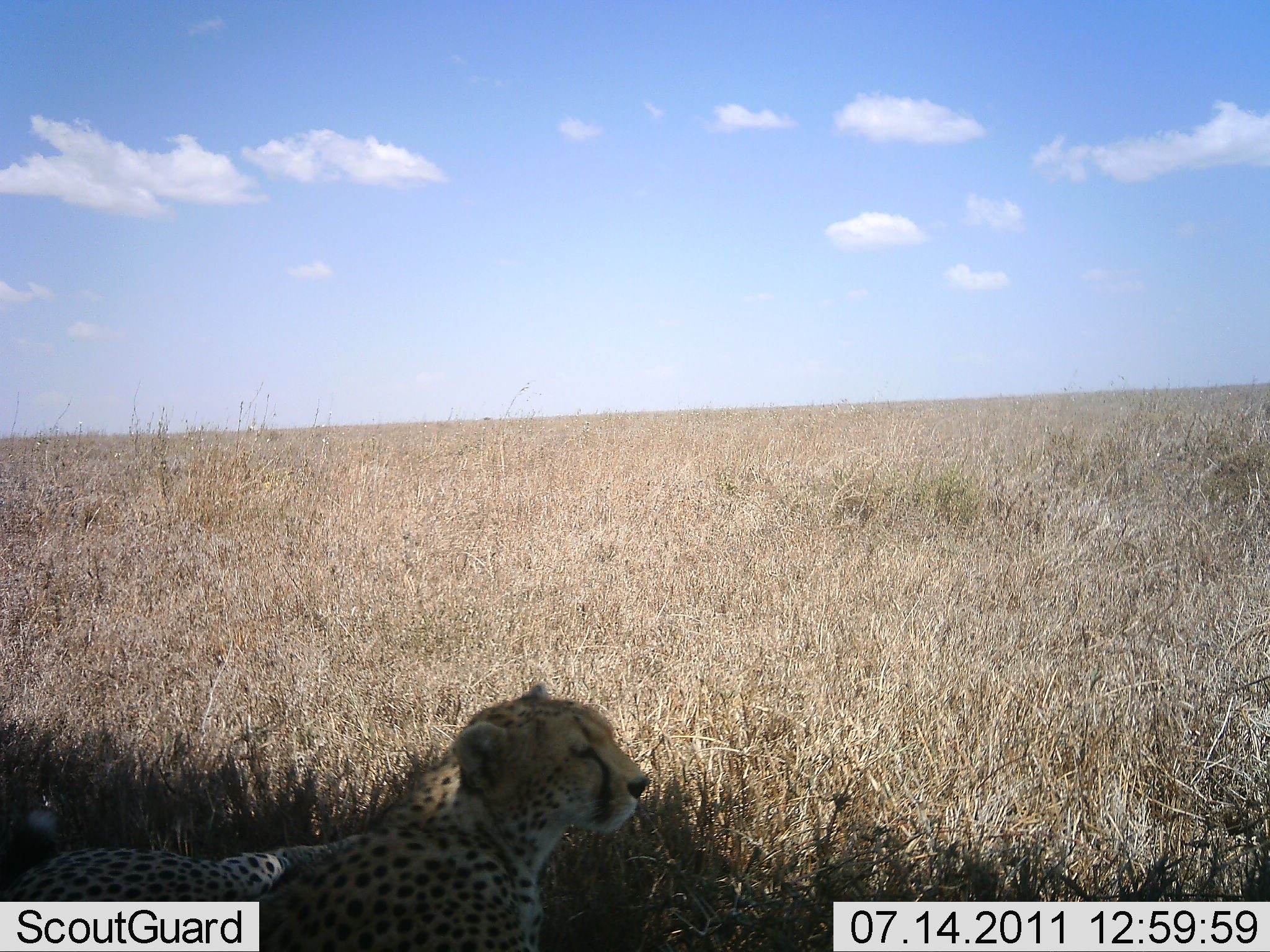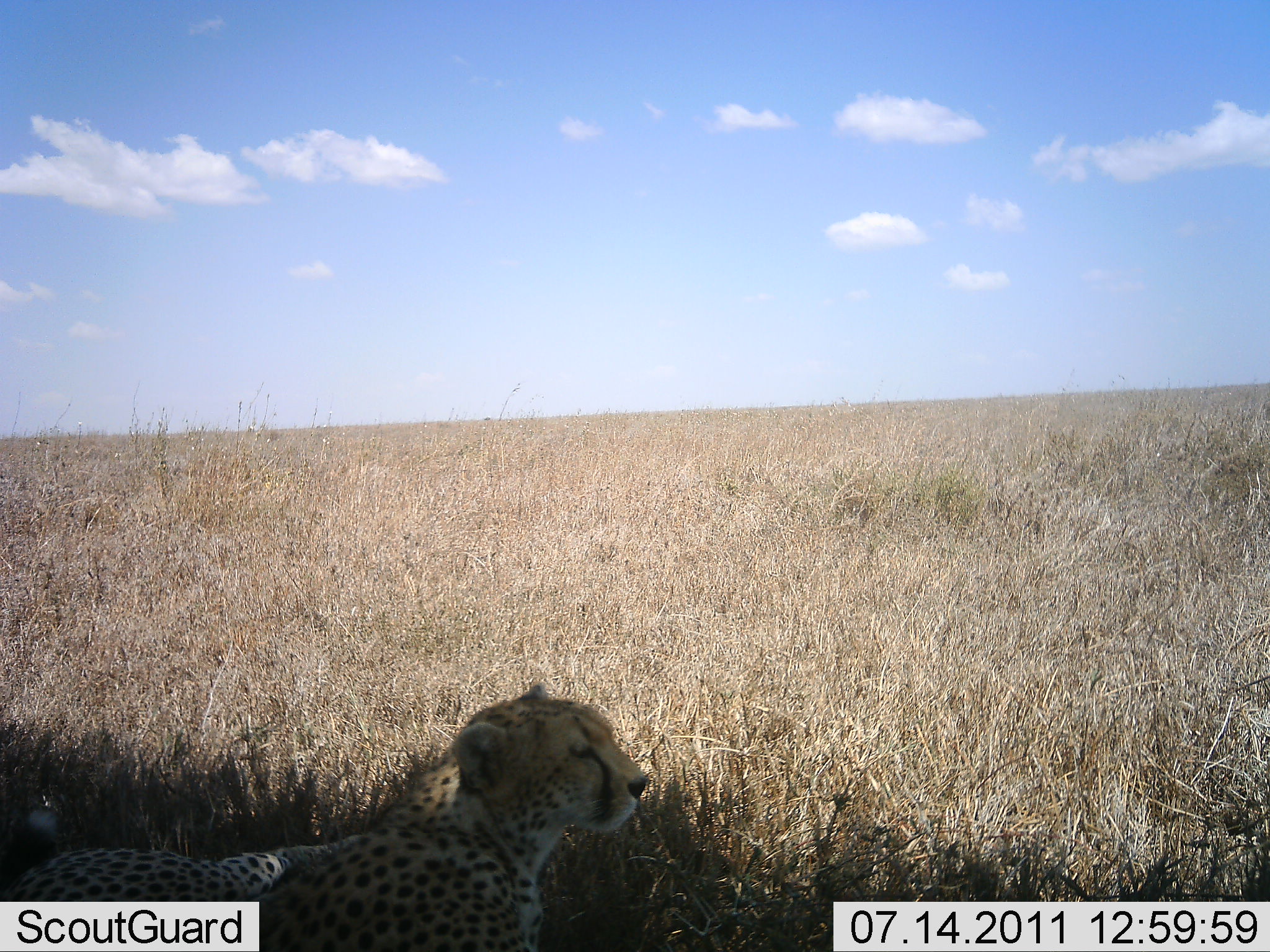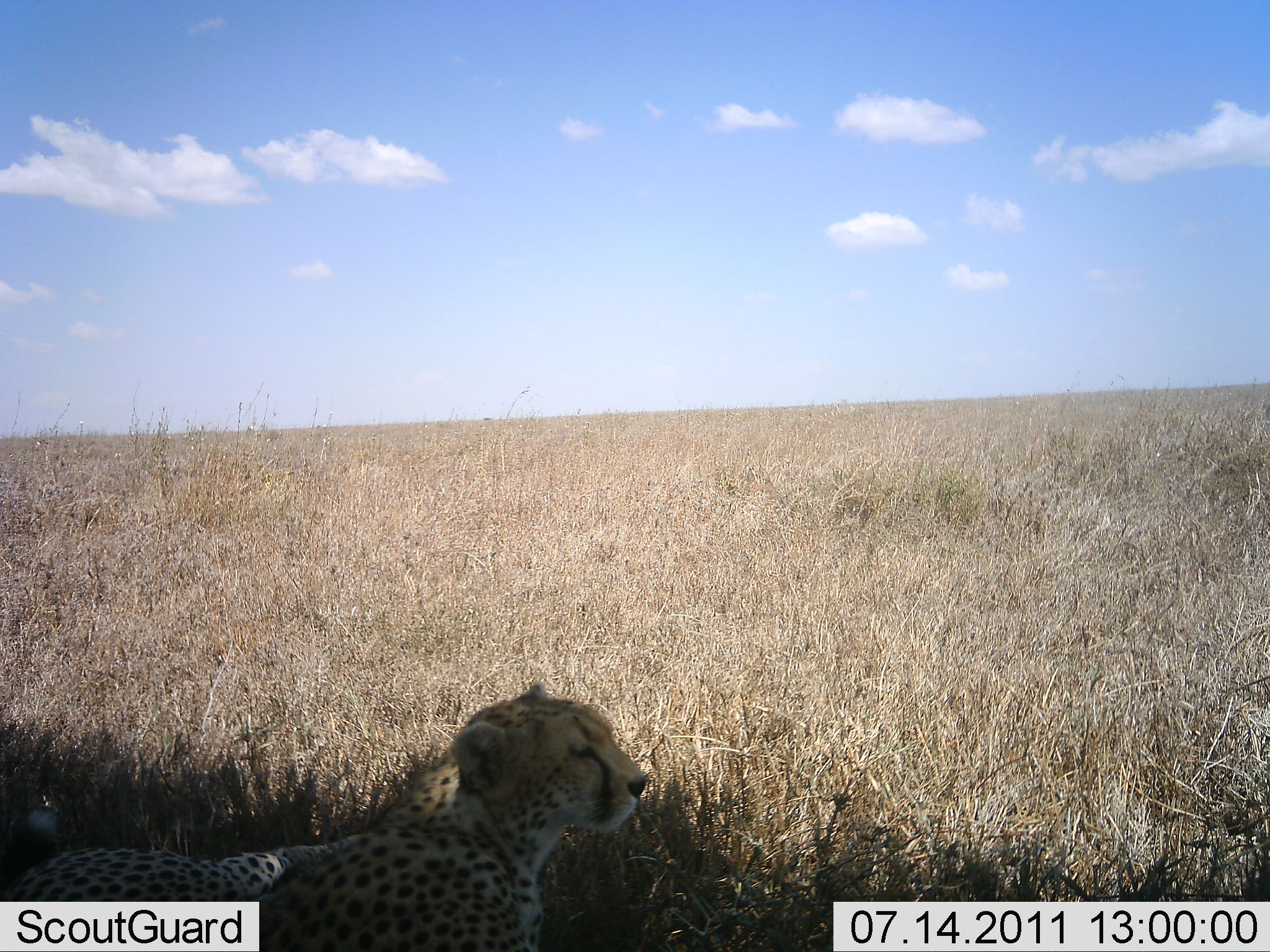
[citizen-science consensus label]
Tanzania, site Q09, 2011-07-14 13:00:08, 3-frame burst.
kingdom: Animalia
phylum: Chordata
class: Mammalia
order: Carnivora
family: Felidae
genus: Acinonyx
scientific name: Acinonyx jubatus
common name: cheetah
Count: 1.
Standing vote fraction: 33%.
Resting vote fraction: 67%.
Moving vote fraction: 0%.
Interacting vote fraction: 0%.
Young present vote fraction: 0%.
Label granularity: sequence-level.